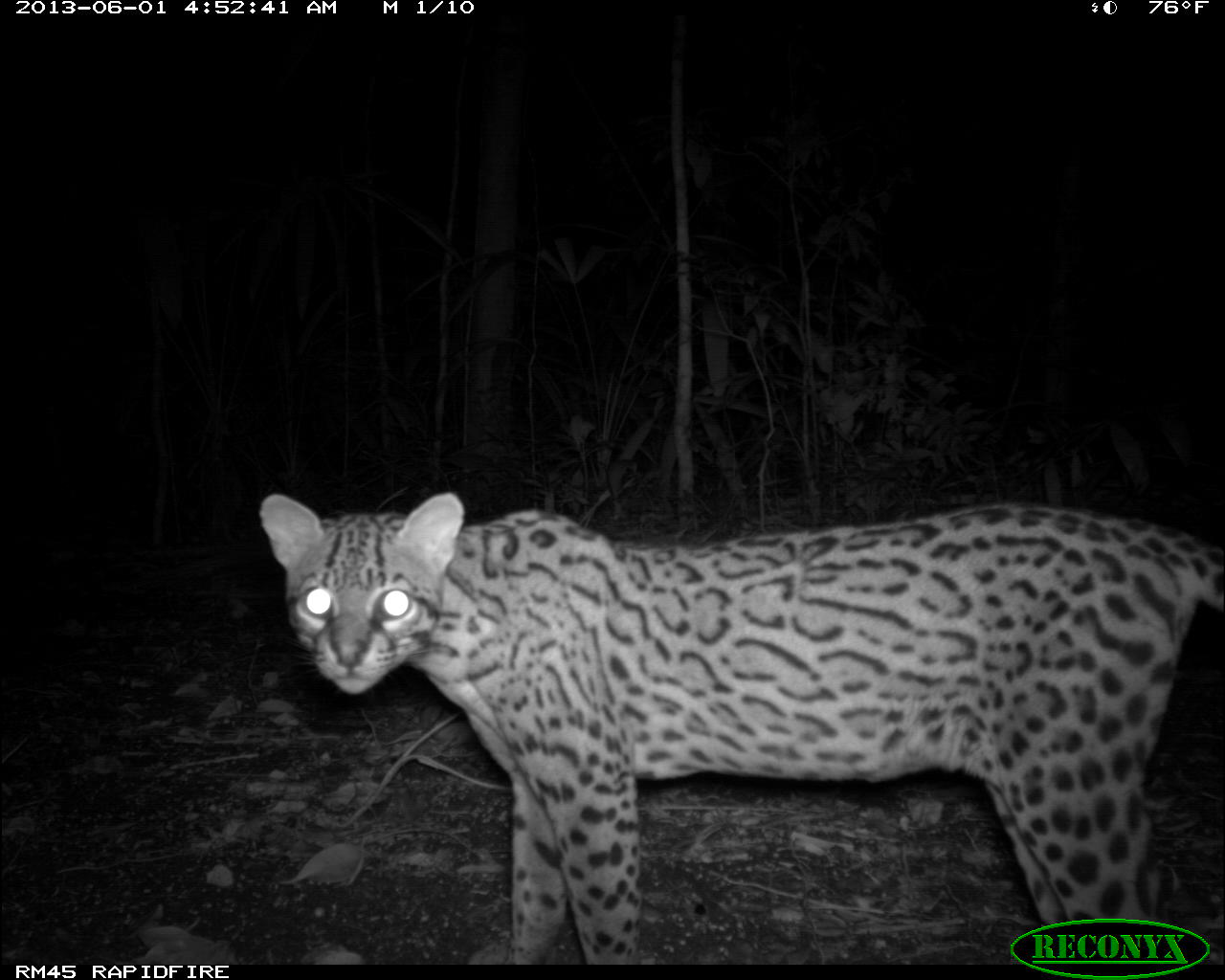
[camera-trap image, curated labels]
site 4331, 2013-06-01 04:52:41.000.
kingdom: Animalia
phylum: Chordata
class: Mammalia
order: Carnivora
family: Felidae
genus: Leopardus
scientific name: Leopardus pardalis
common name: ocelot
Leopardus pardalis (ocelot), count 1, sex female.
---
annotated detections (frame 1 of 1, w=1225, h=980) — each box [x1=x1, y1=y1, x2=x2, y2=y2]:
leopardus pardalis: [x1=255, y1=489, x2=1225, y2=962]